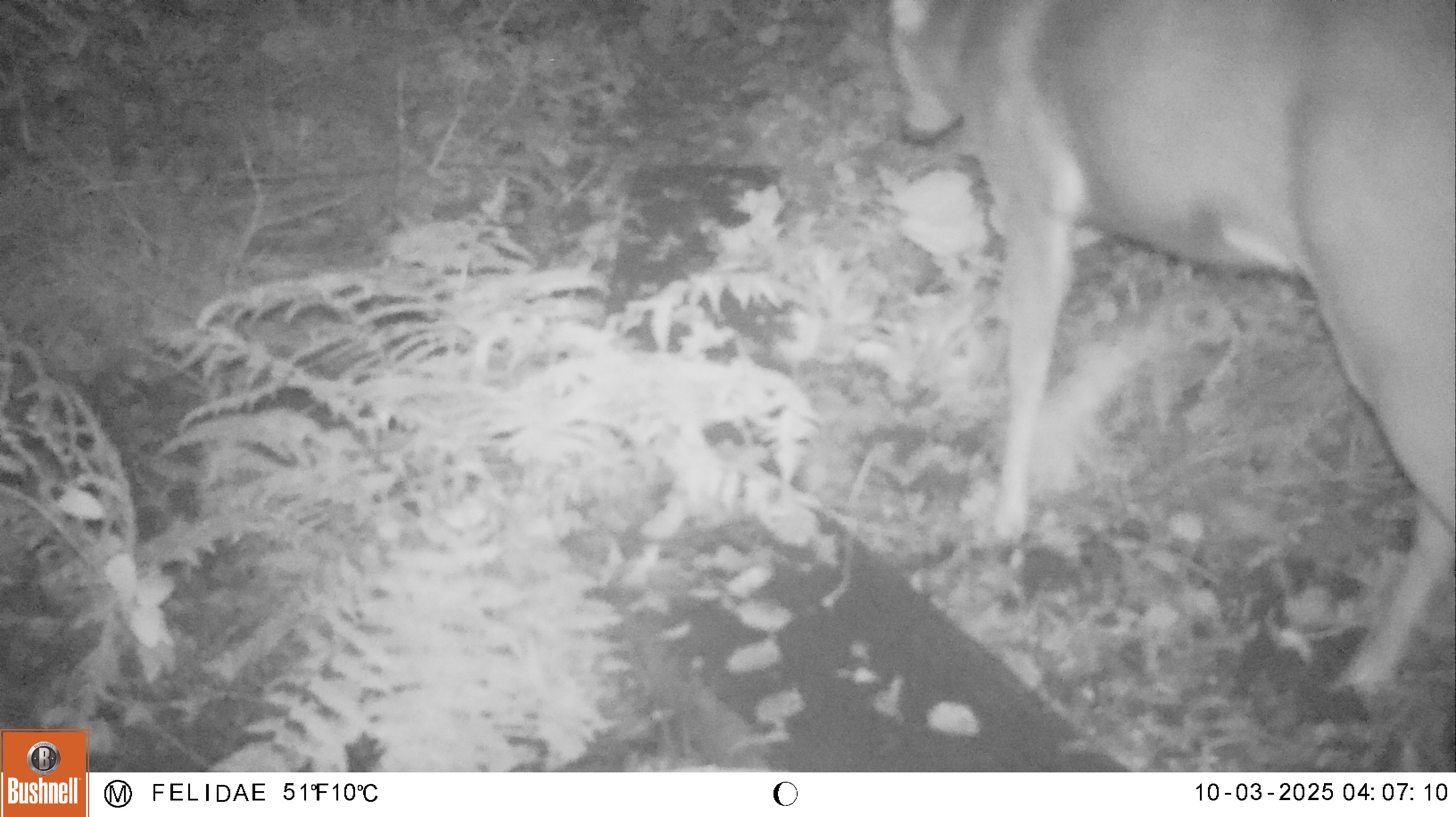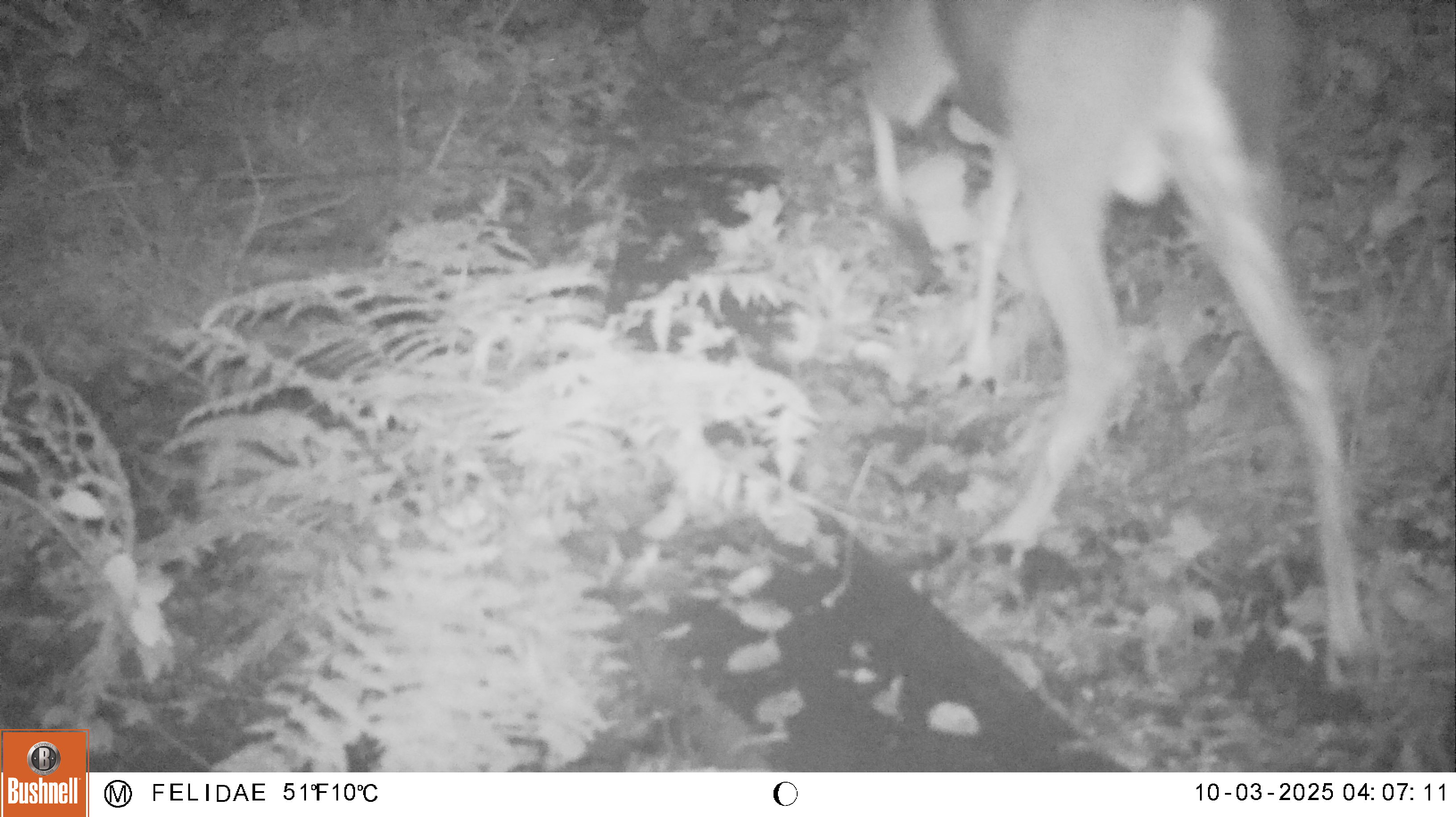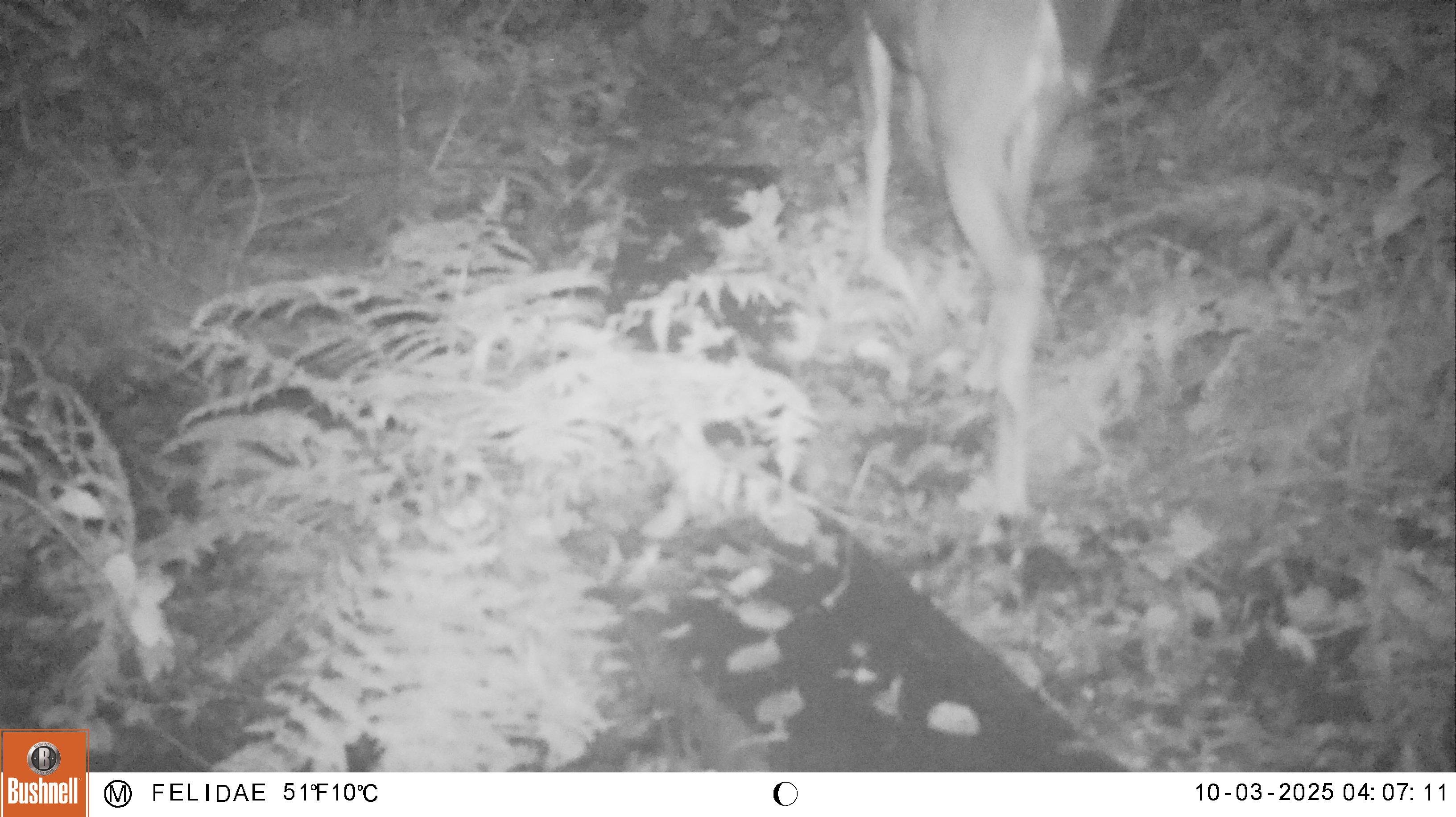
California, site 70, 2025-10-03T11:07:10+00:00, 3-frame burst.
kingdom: Animalia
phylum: Chordata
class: Mammalia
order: Artiodactyla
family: Cervidae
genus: Odocoileus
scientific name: Odocoileus hemionus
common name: mule deer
Mule deer (Odocoileus hemionus).